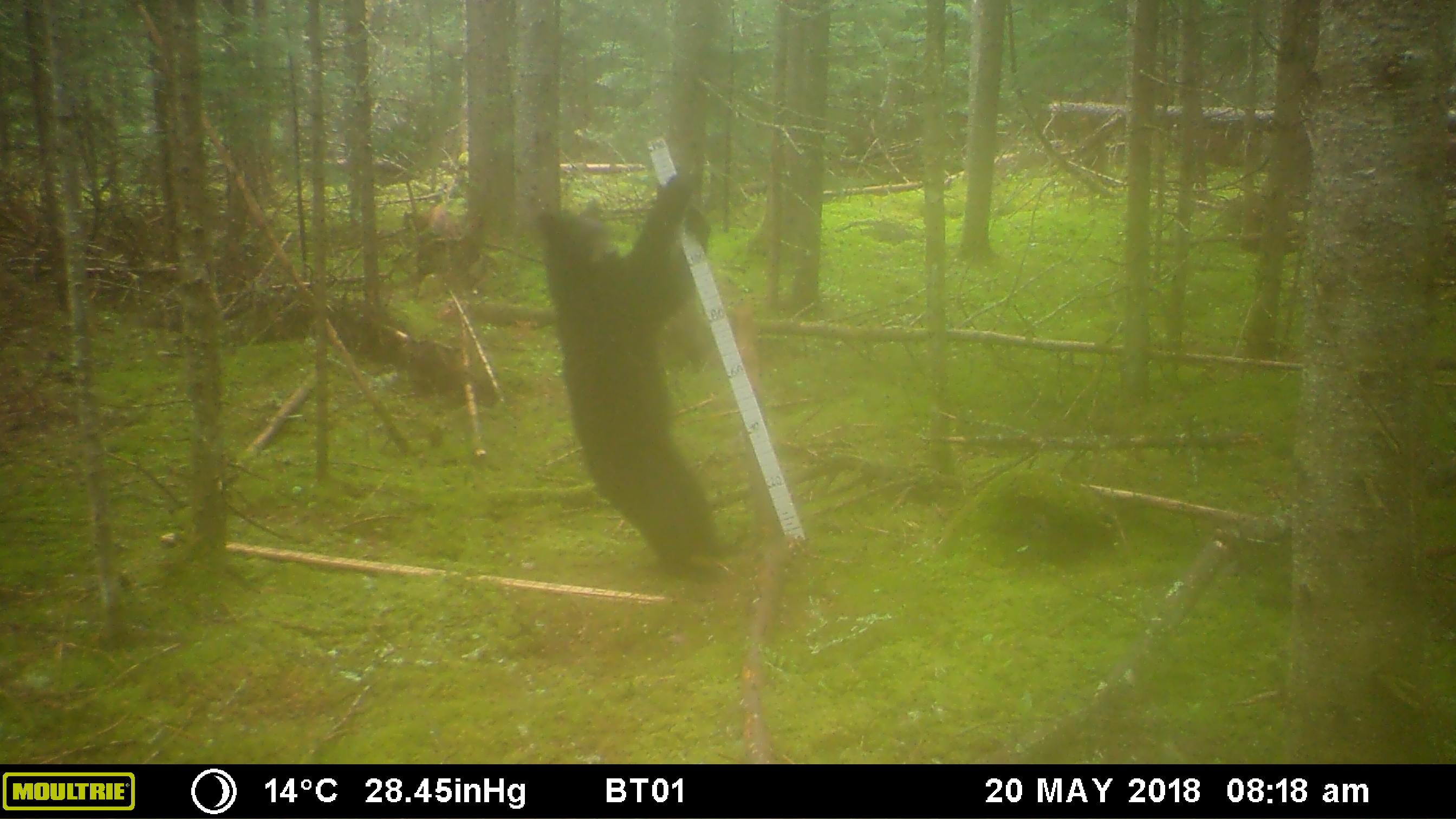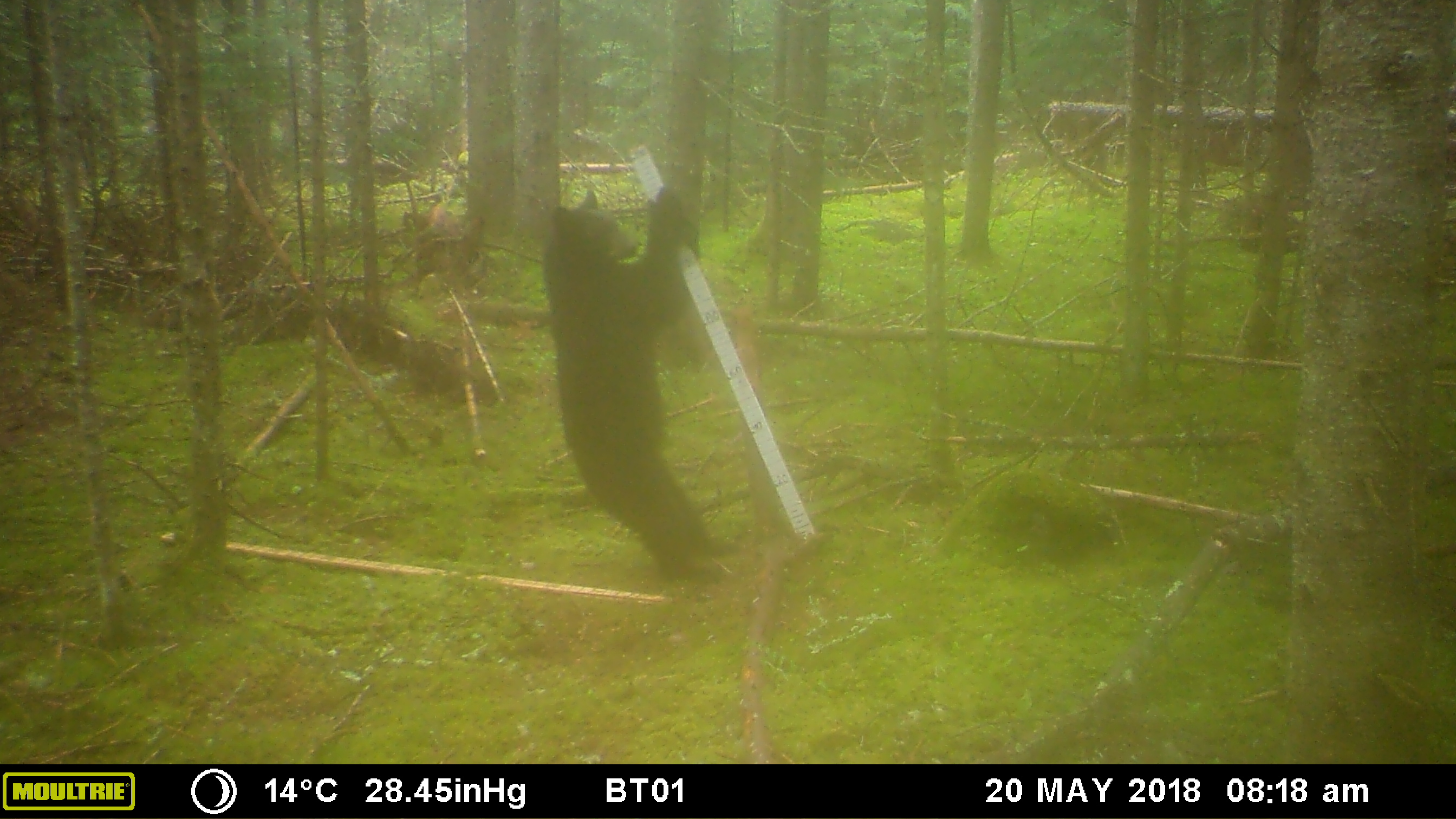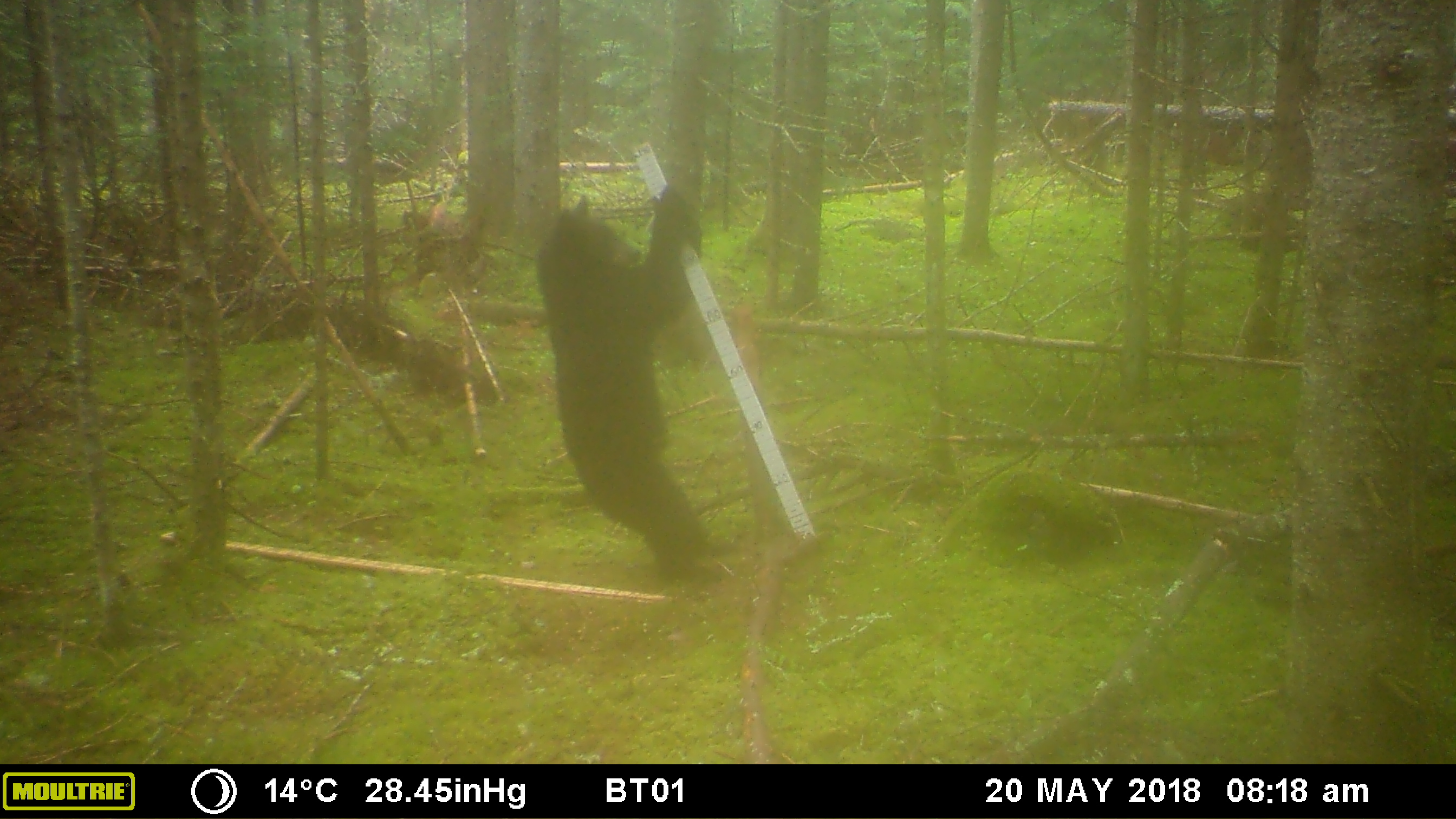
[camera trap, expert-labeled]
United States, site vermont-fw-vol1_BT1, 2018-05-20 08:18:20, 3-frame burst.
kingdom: Animalia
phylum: Chordata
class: Mammalia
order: Carnivora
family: Ursidae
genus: Ursus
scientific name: Ursus americanus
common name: black bear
Black bear (Ursus americanus).